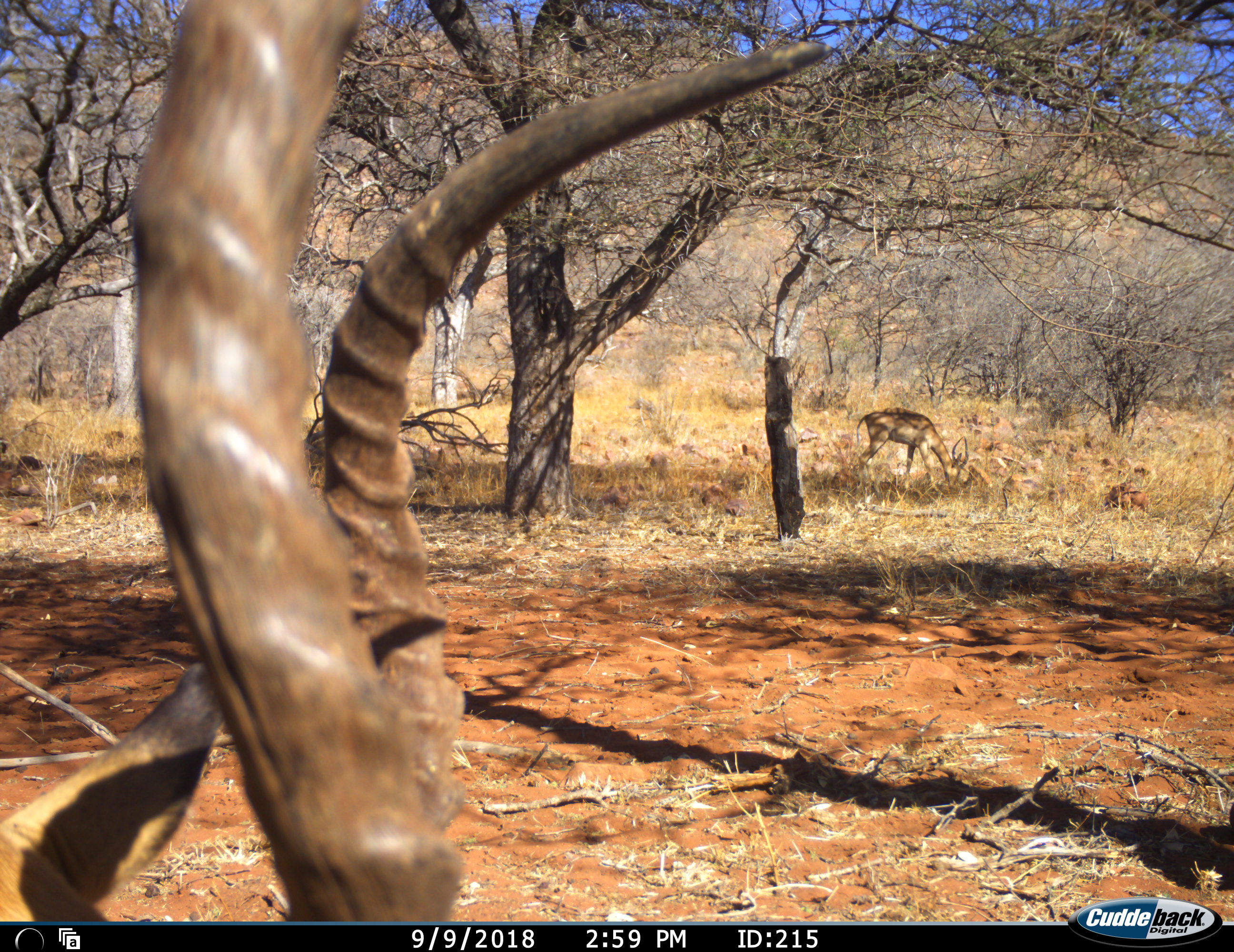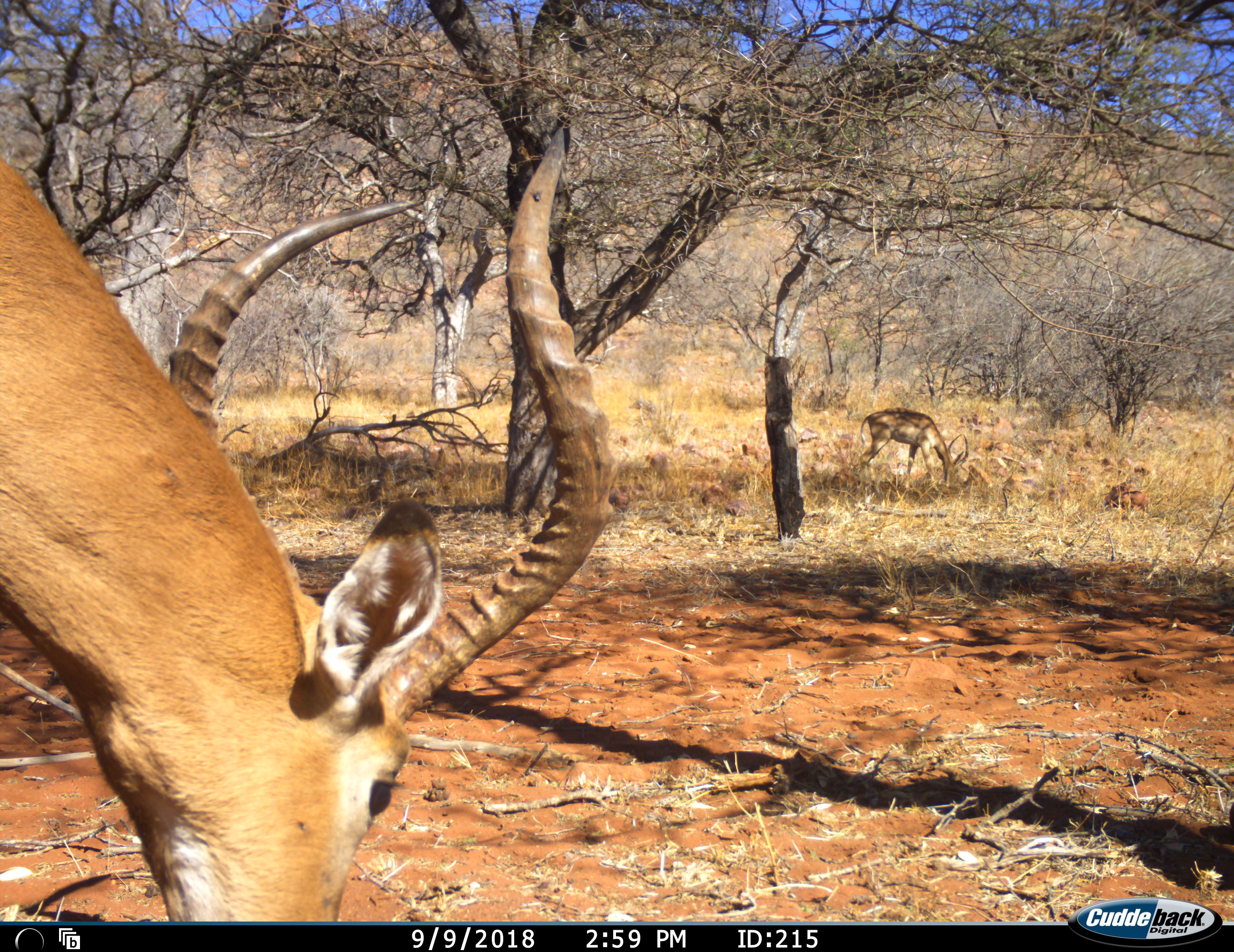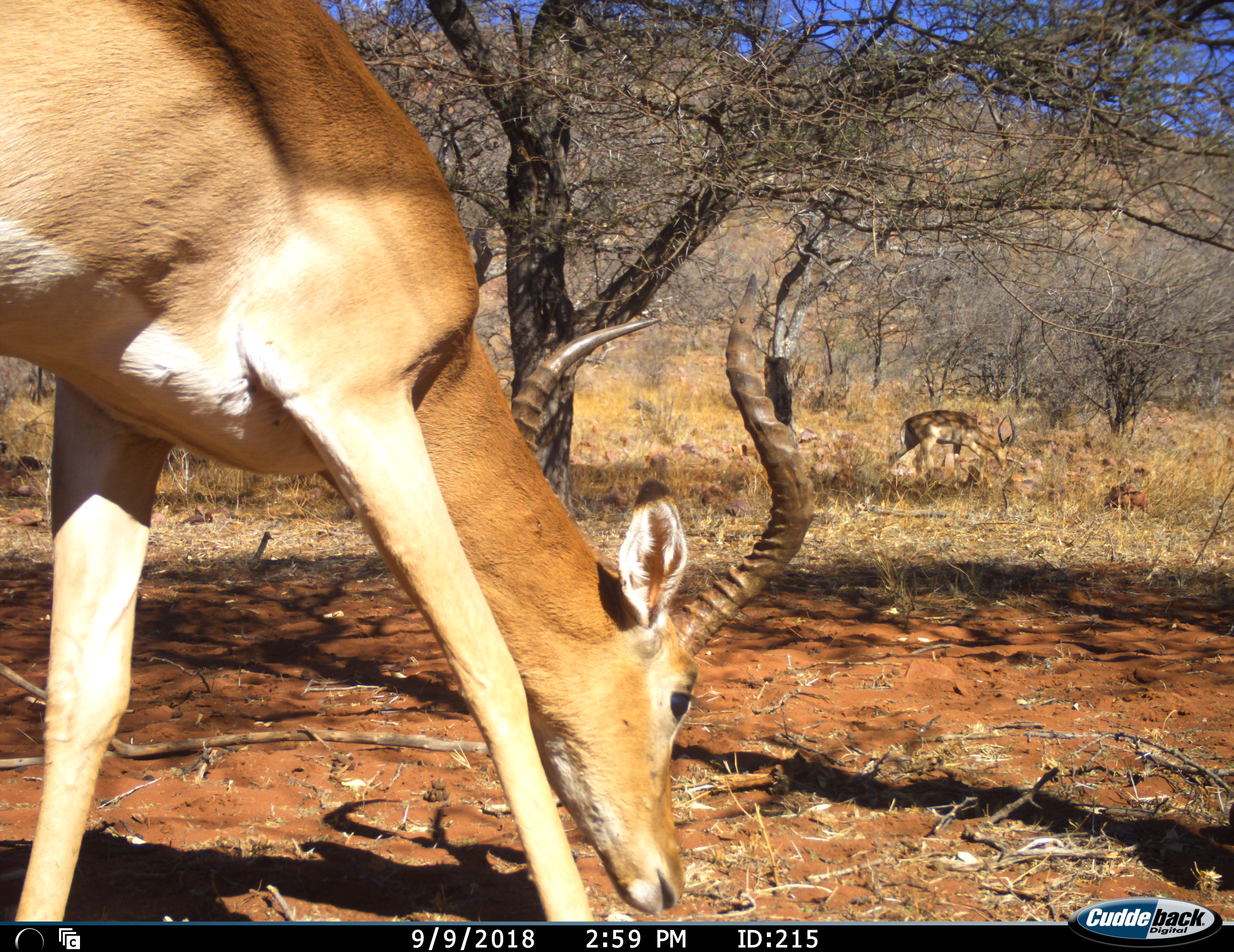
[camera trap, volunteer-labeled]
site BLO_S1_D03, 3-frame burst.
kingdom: Animalia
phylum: Chordata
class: Mammalia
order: Artiodactyla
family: Bovidae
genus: Aepyceros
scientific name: Aepyceros melampus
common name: impala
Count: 2.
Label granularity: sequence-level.